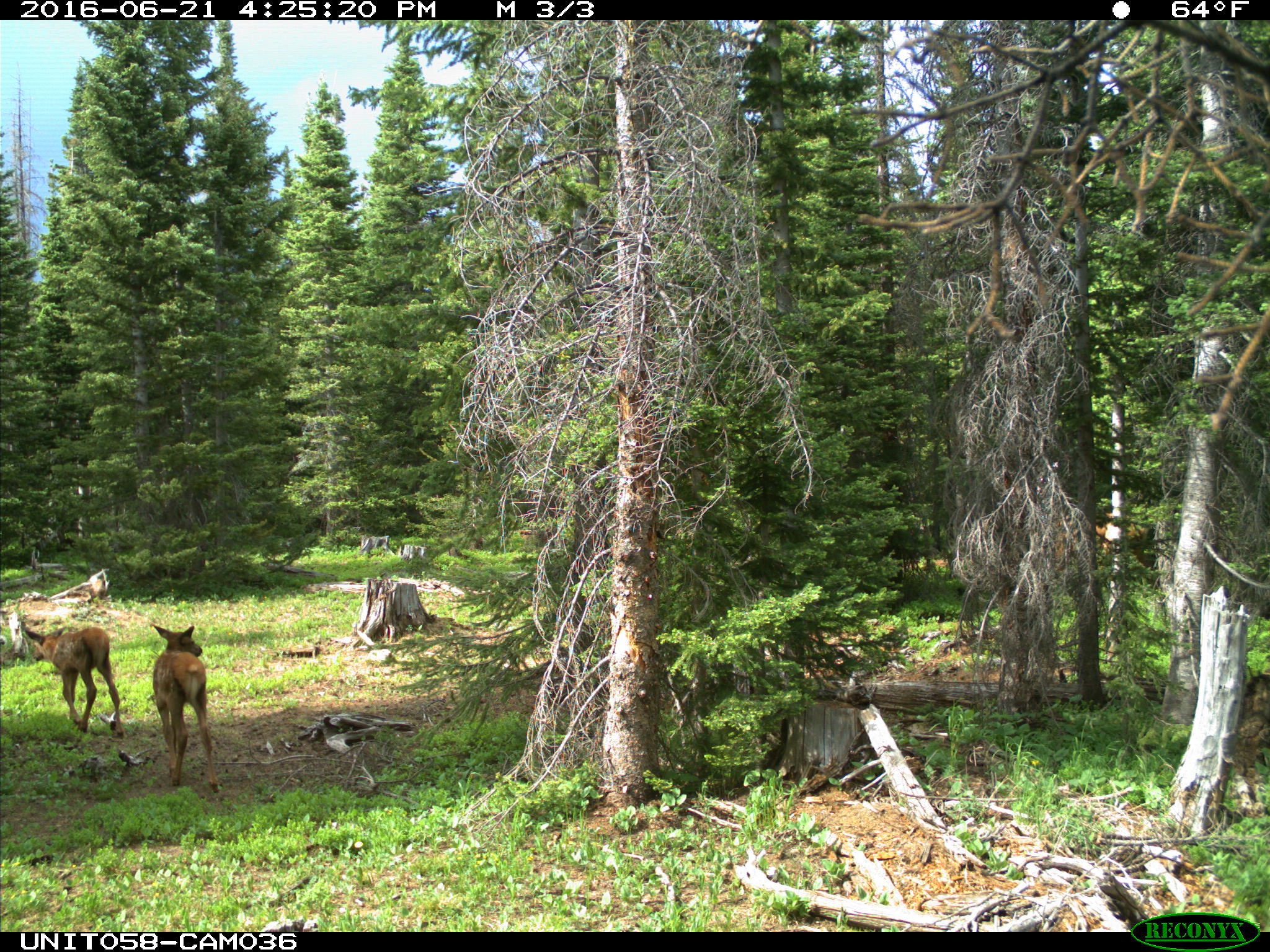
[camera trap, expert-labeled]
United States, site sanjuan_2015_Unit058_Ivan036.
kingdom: Animalia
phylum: Chordata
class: Mammalia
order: Artiodactyla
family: Cervidae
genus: Cervus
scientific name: Cervus elaphus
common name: red deer